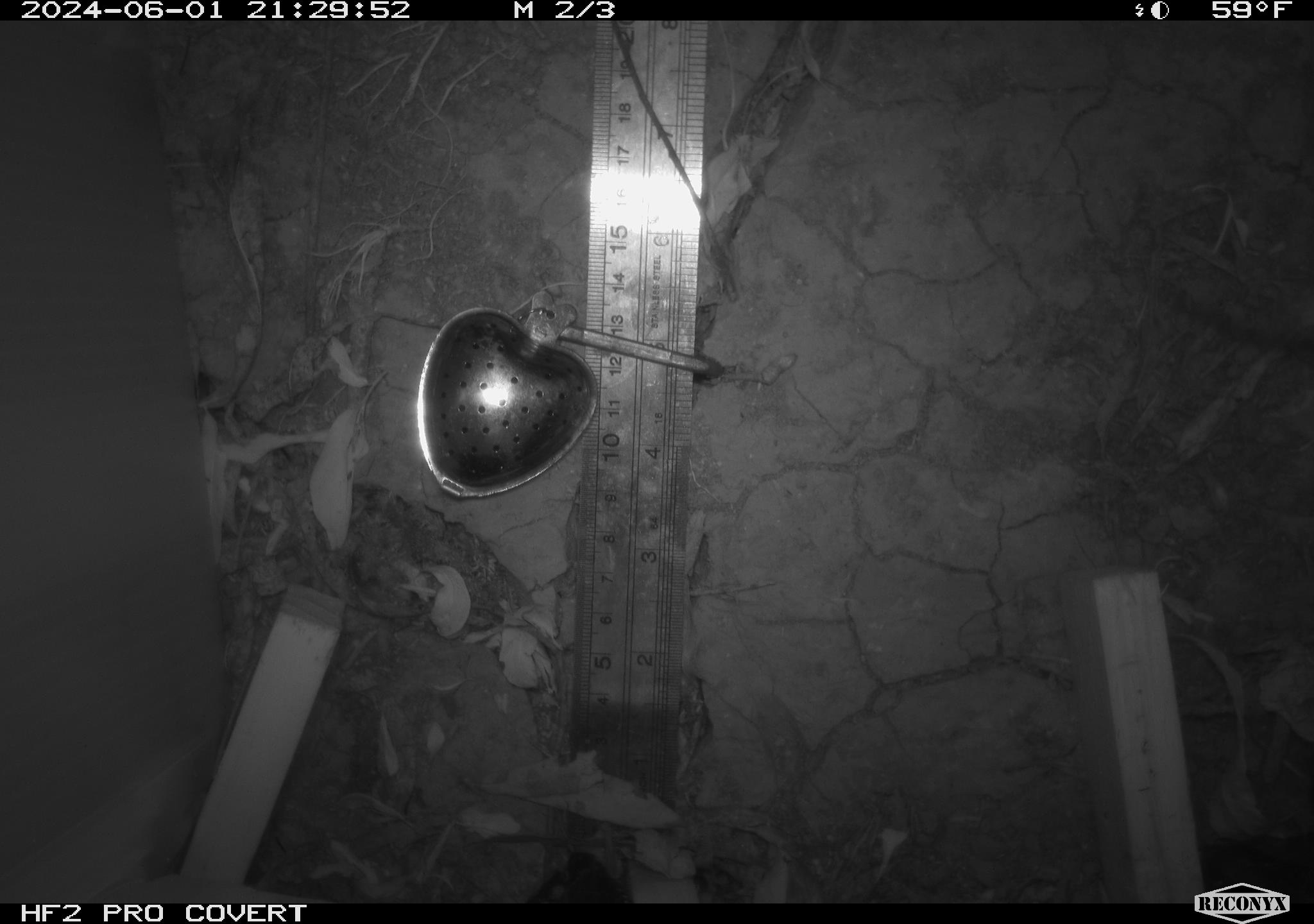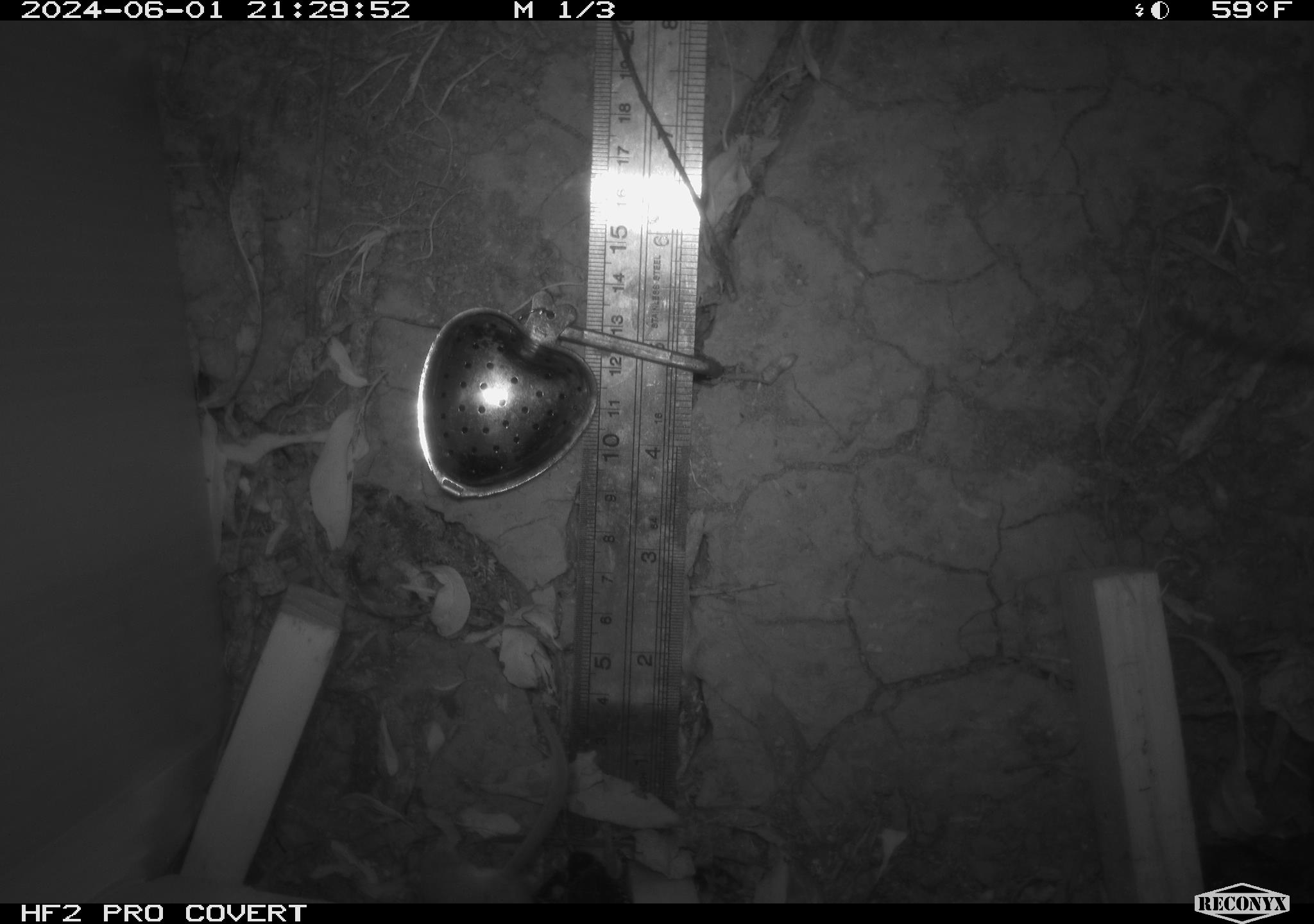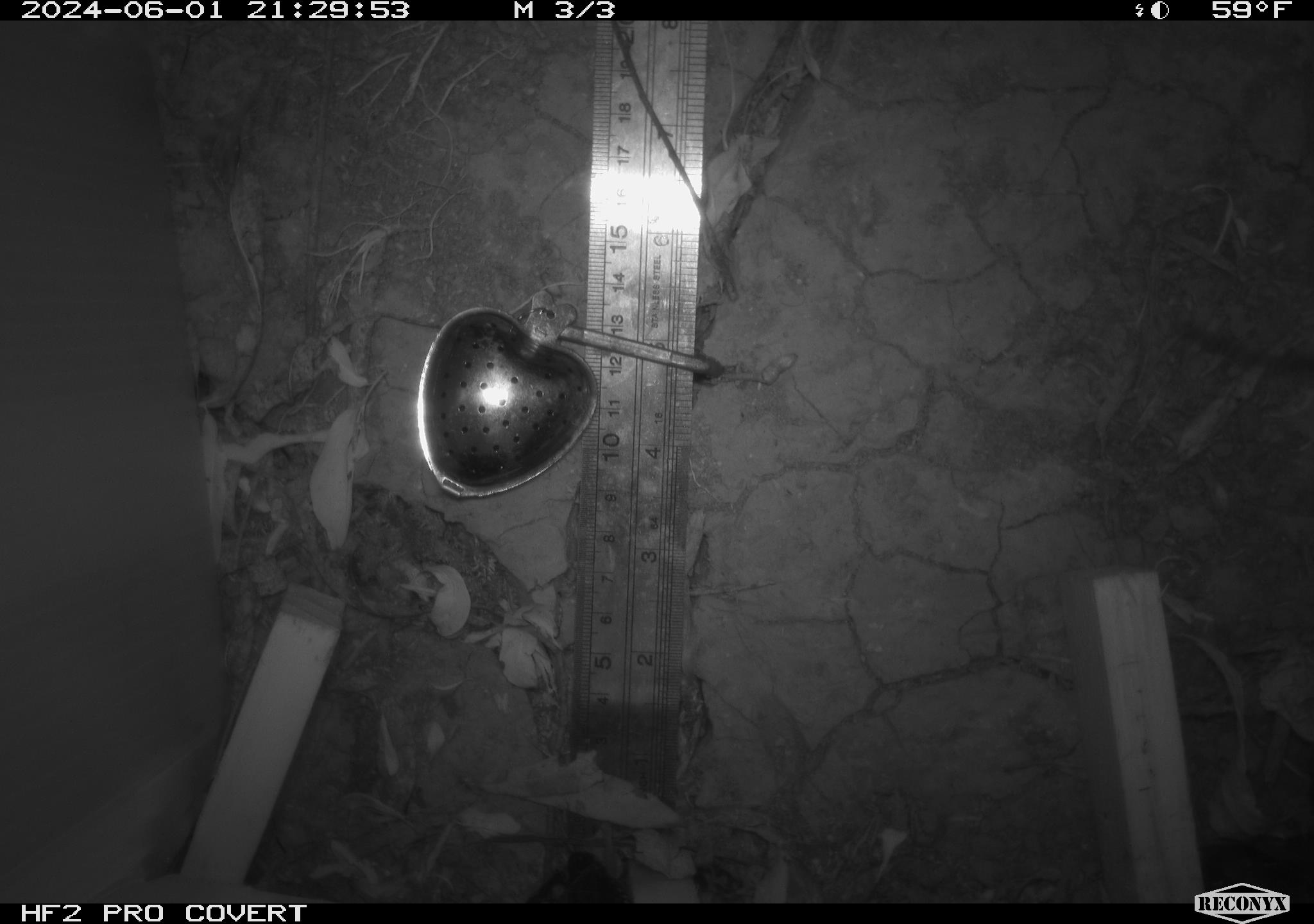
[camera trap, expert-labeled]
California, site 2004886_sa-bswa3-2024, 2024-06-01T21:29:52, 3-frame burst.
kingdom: Animalia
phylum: Chordata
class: Mammalia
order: Rodentia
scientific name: Rodentia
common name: mouse species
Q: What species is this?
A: Mouse species (Rodentia).